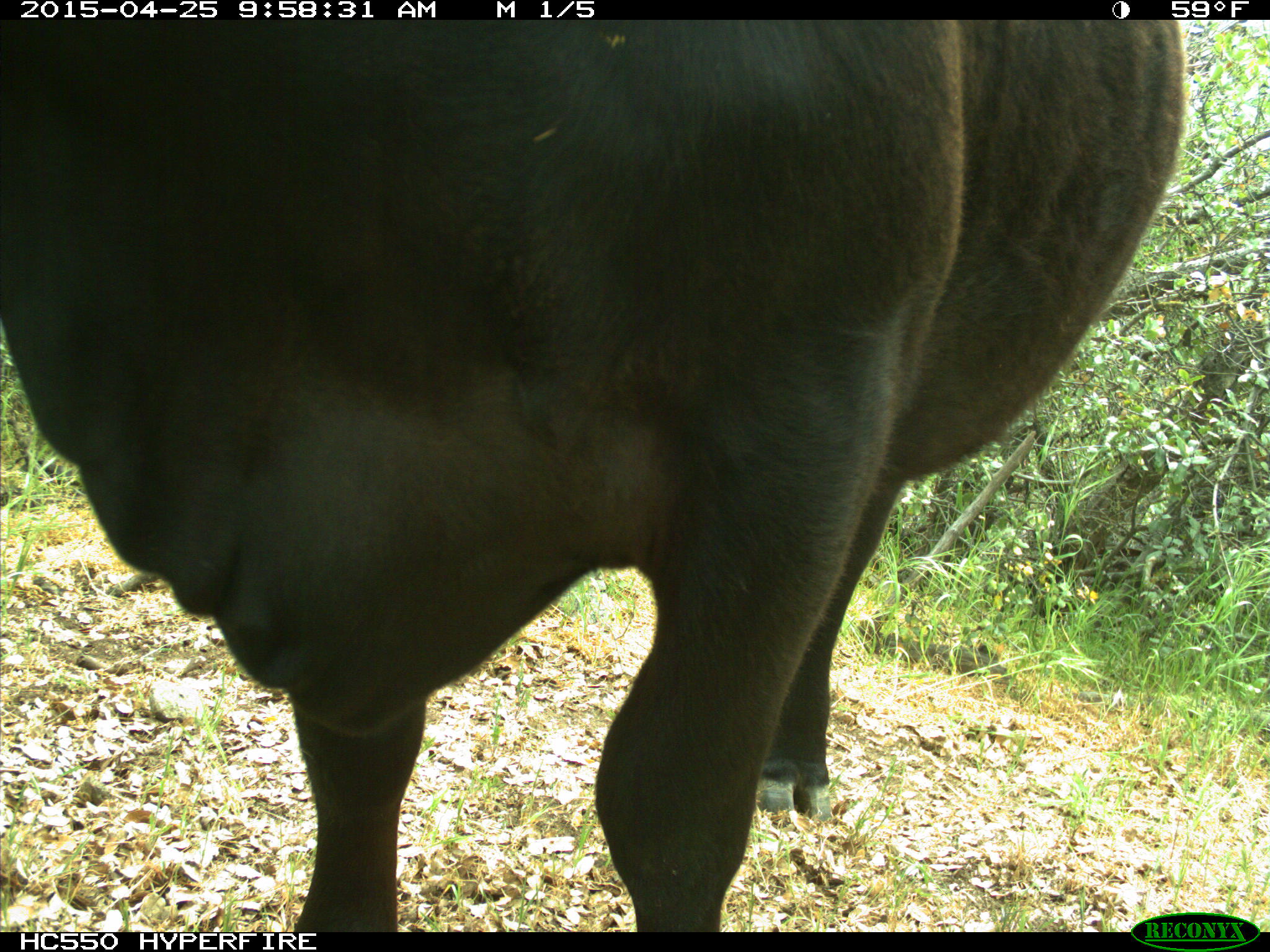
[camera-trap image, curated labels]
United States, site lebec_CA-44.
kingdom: Animalia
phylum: Chordata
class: Mammalia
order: Artiodactyla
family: Suidae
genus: Sus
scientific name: Sus scrofa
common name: wild boar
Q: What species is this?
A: Sus scrofa (wild boar).